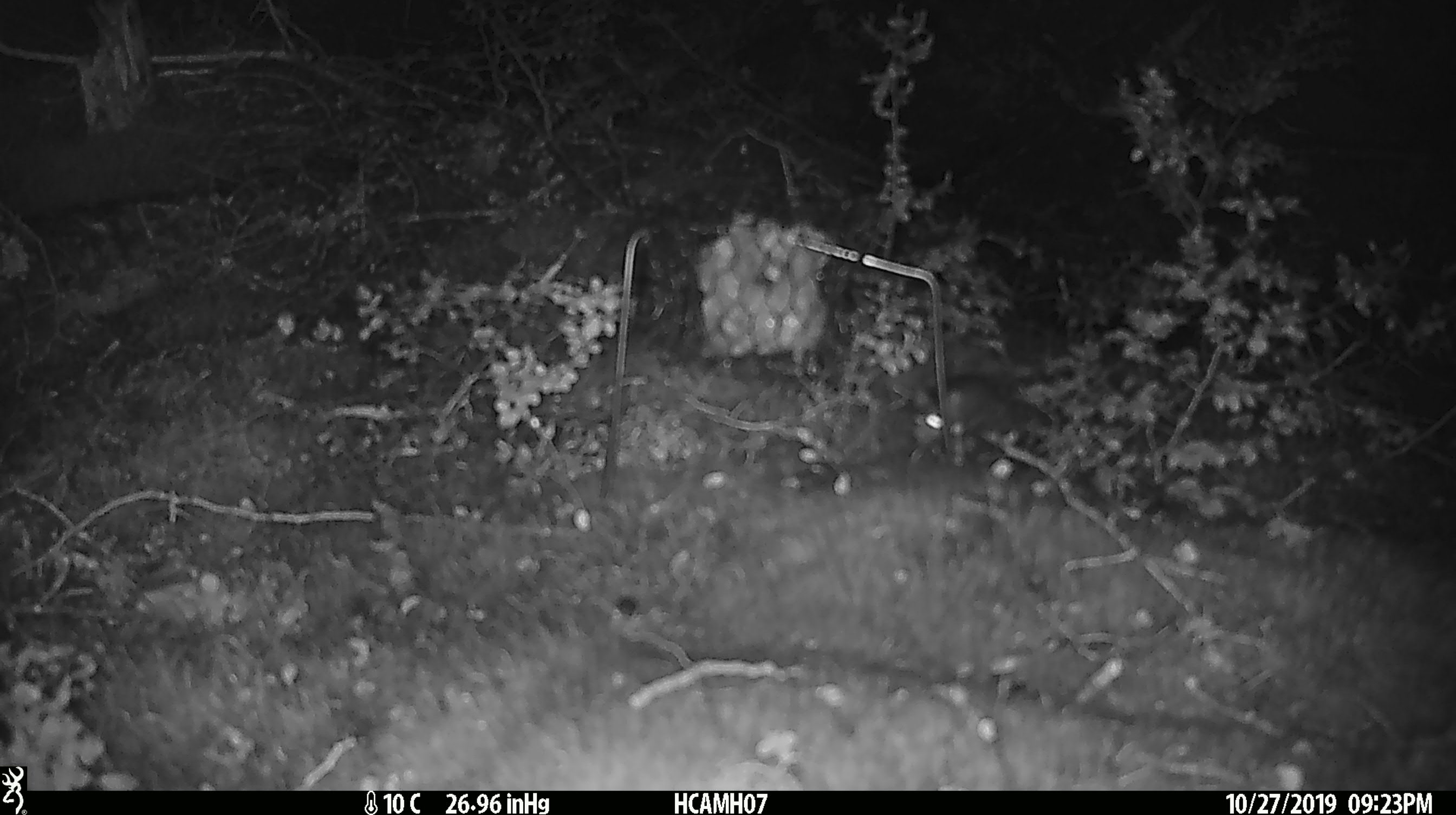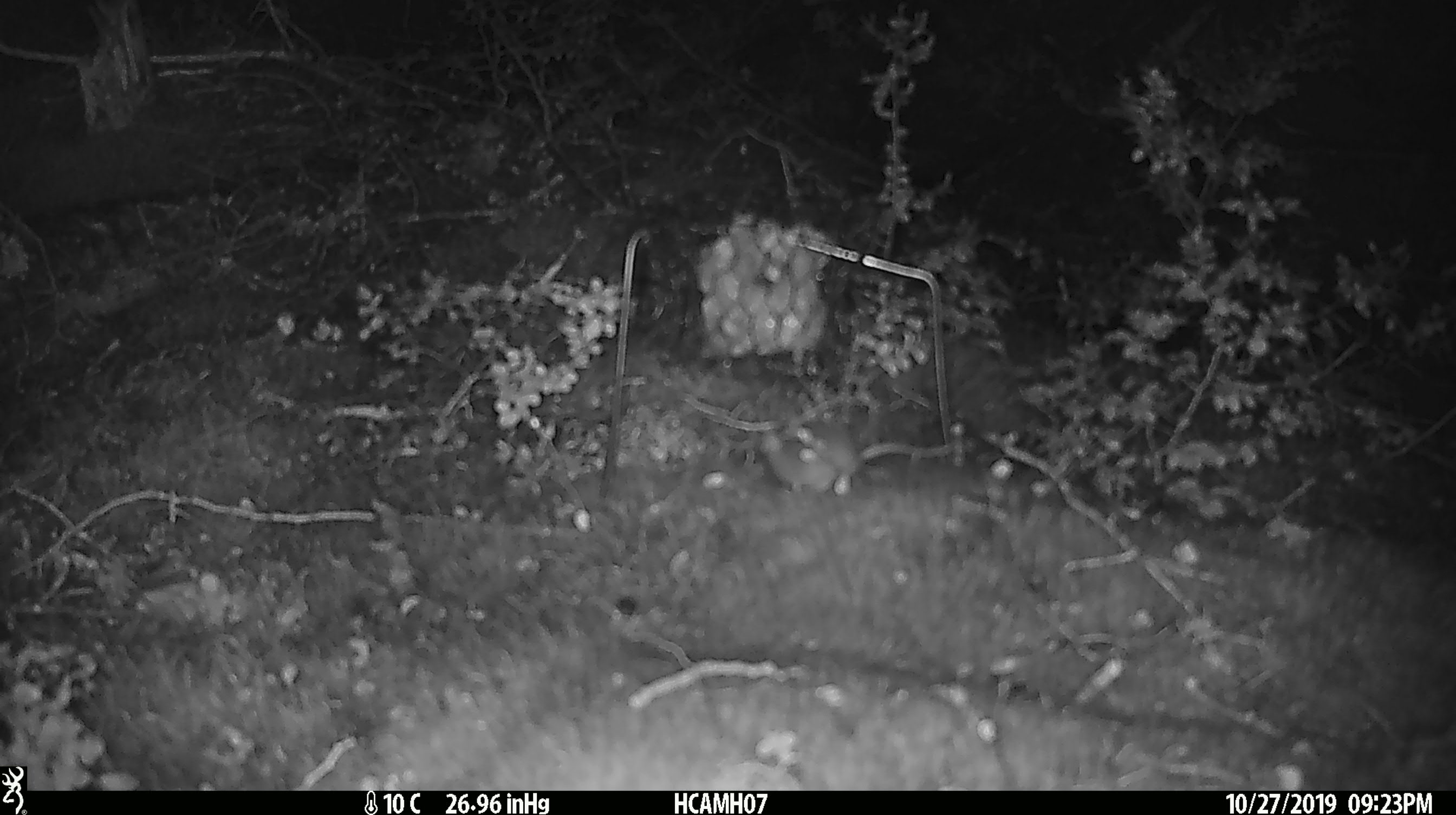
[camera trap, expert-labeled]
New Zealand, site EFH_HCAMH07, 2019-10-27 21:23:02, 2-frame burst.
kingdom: Animalia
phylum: Chordata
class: Mammalia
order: Rodentia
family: Muridae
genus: Mus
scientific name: Mus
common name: mouse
Mouse (Mus).